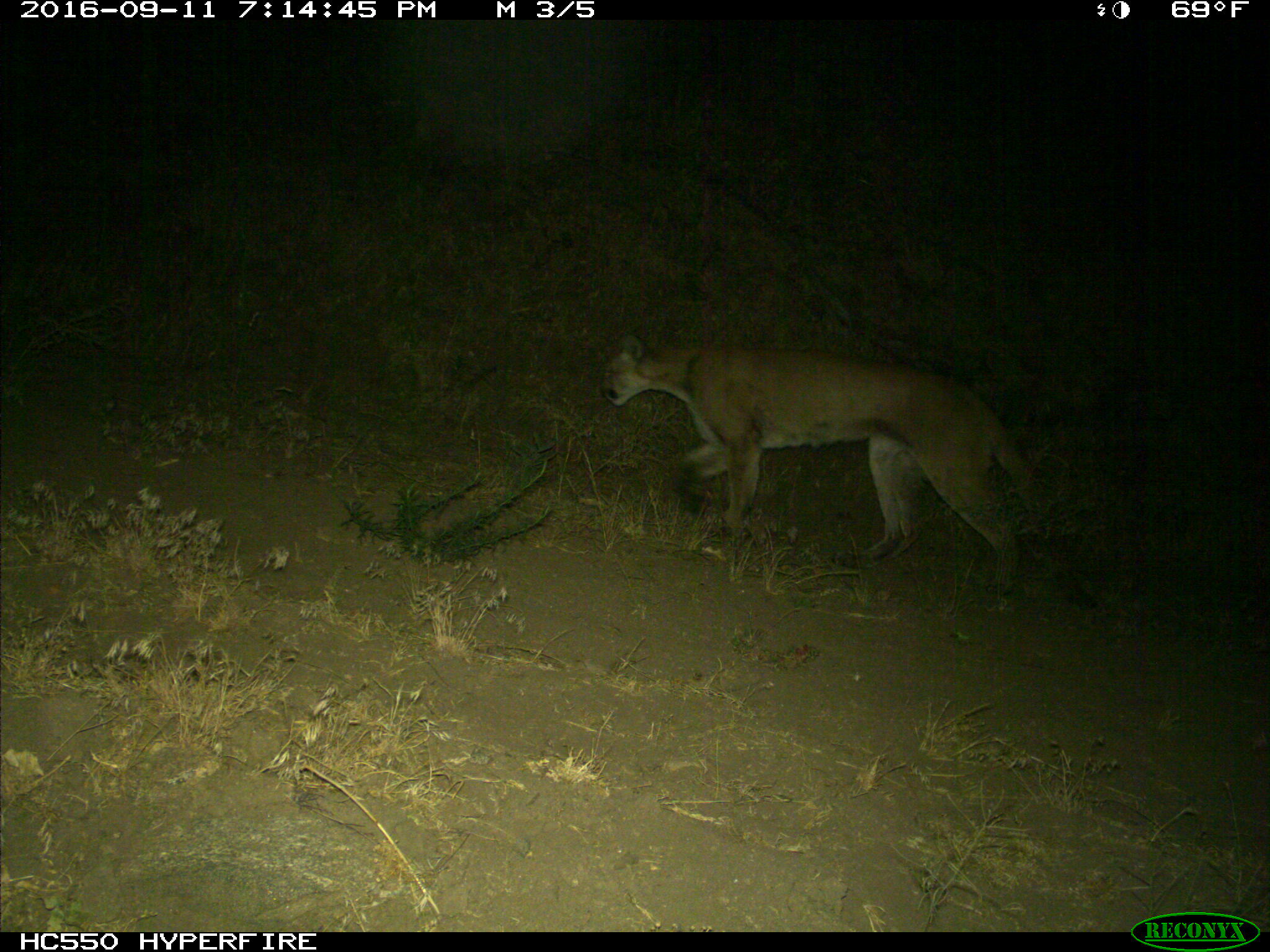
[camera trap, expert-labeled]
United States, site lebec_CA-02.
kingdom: Animalia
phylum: Chordata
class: Mammalia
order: Carnivora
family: Felidae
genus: Puma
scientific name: Puma concolor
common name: mountain lion